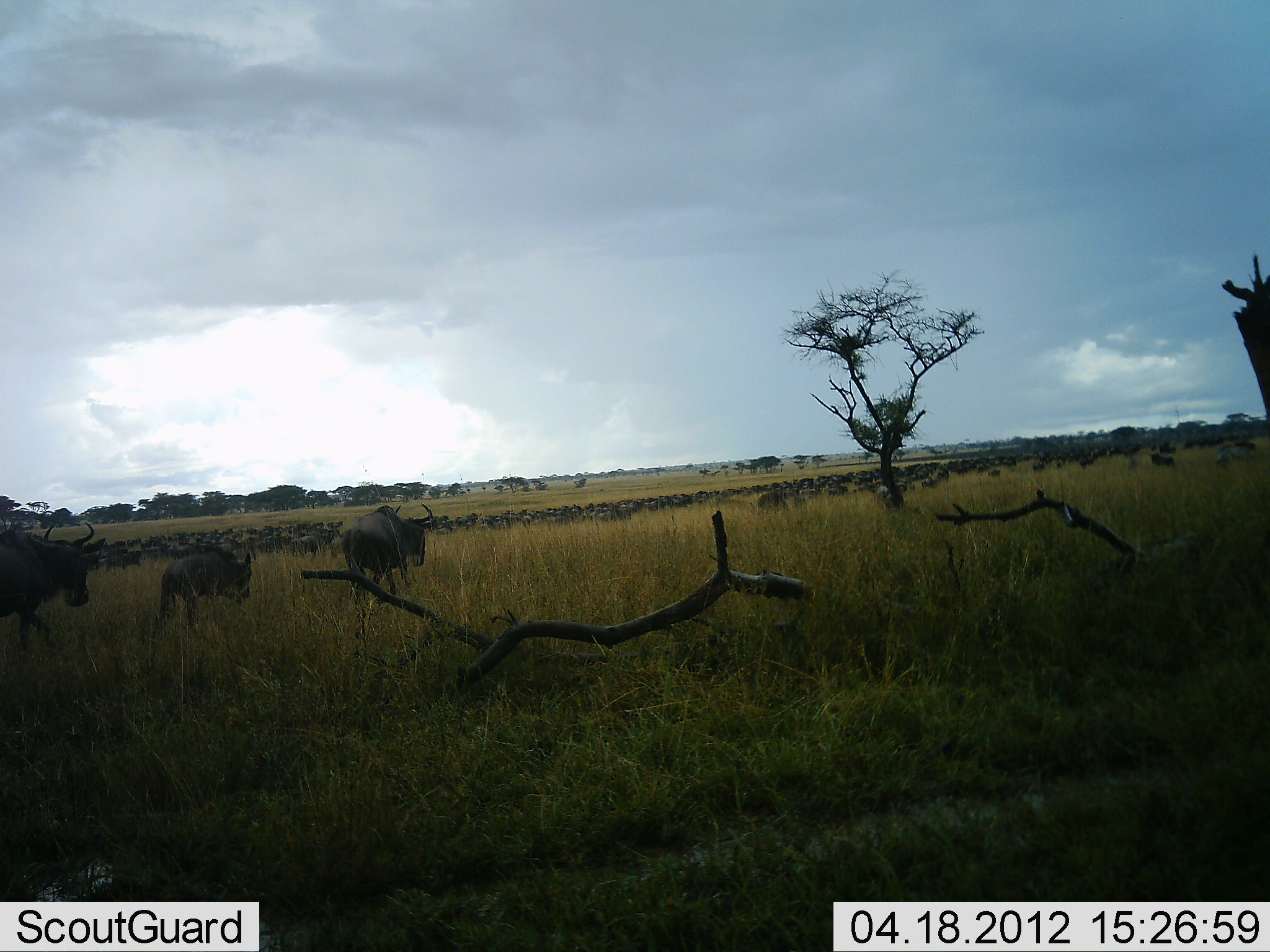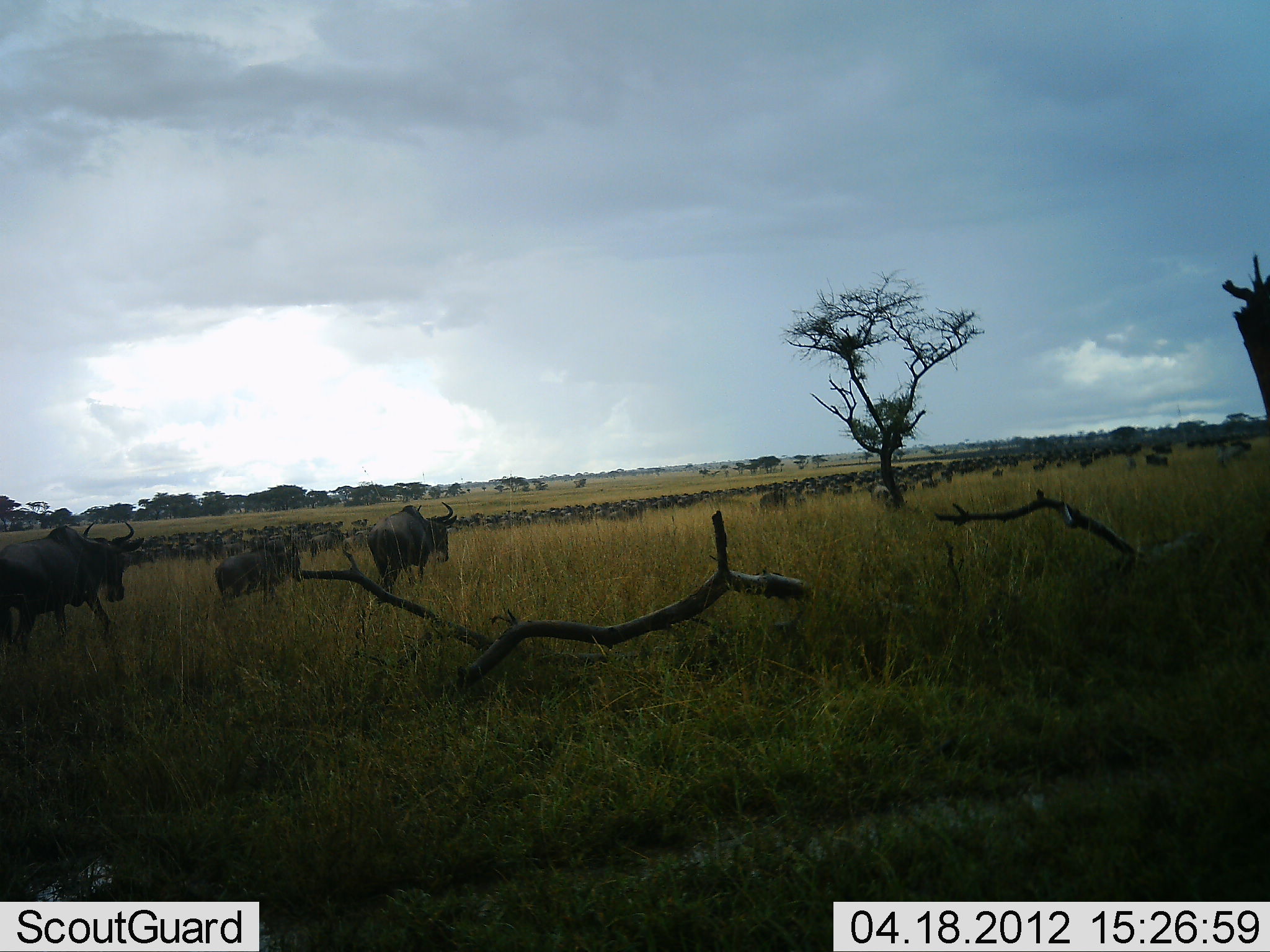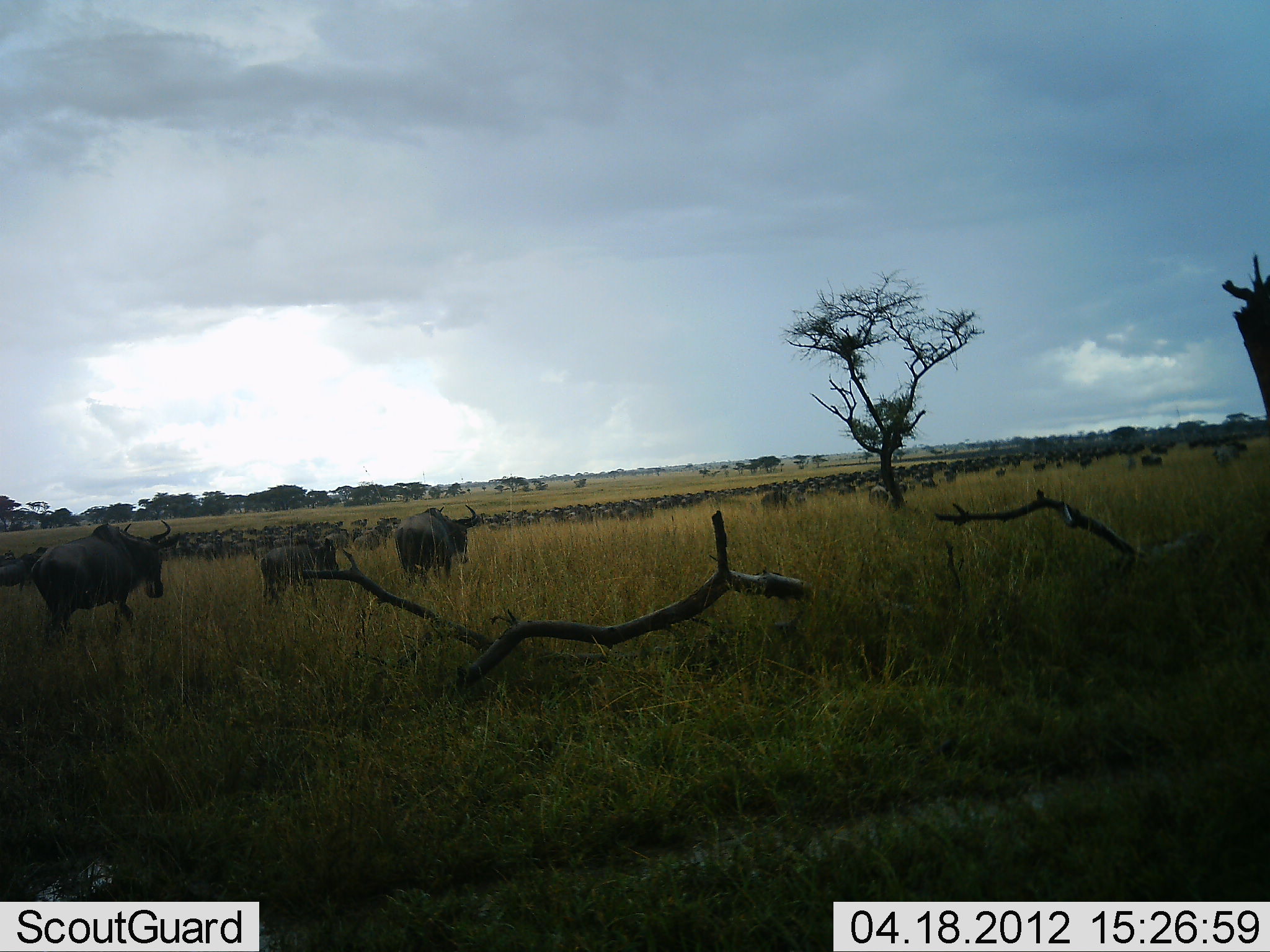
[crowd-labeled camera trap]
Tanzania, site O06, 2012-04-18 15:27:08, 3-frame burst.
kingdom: Animalia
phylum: Chordata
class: Mammalia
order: Artiodactyla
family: Bovidae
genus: Connochaetes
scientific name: Connochaetes taurinus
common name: blue wildebeest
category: wildebeest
Wildebeest (blue wildebeest) (Connochaetes taurinus), count 51+. Behavior (volunteer vote fractions): standing 0%, resting 0%, moving 100%, interacting 0%. Young present (vote fraction): 23%. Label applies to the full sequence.